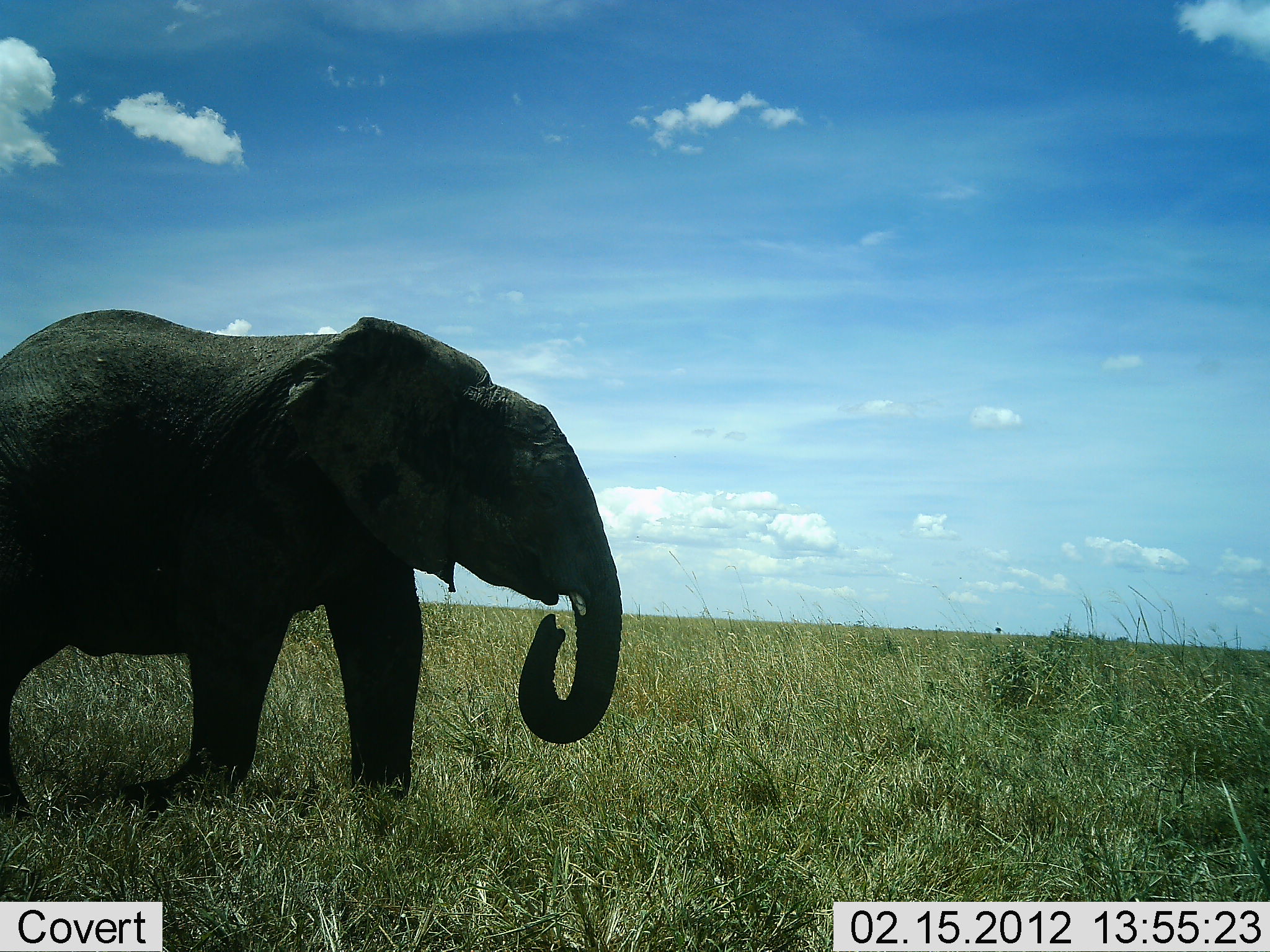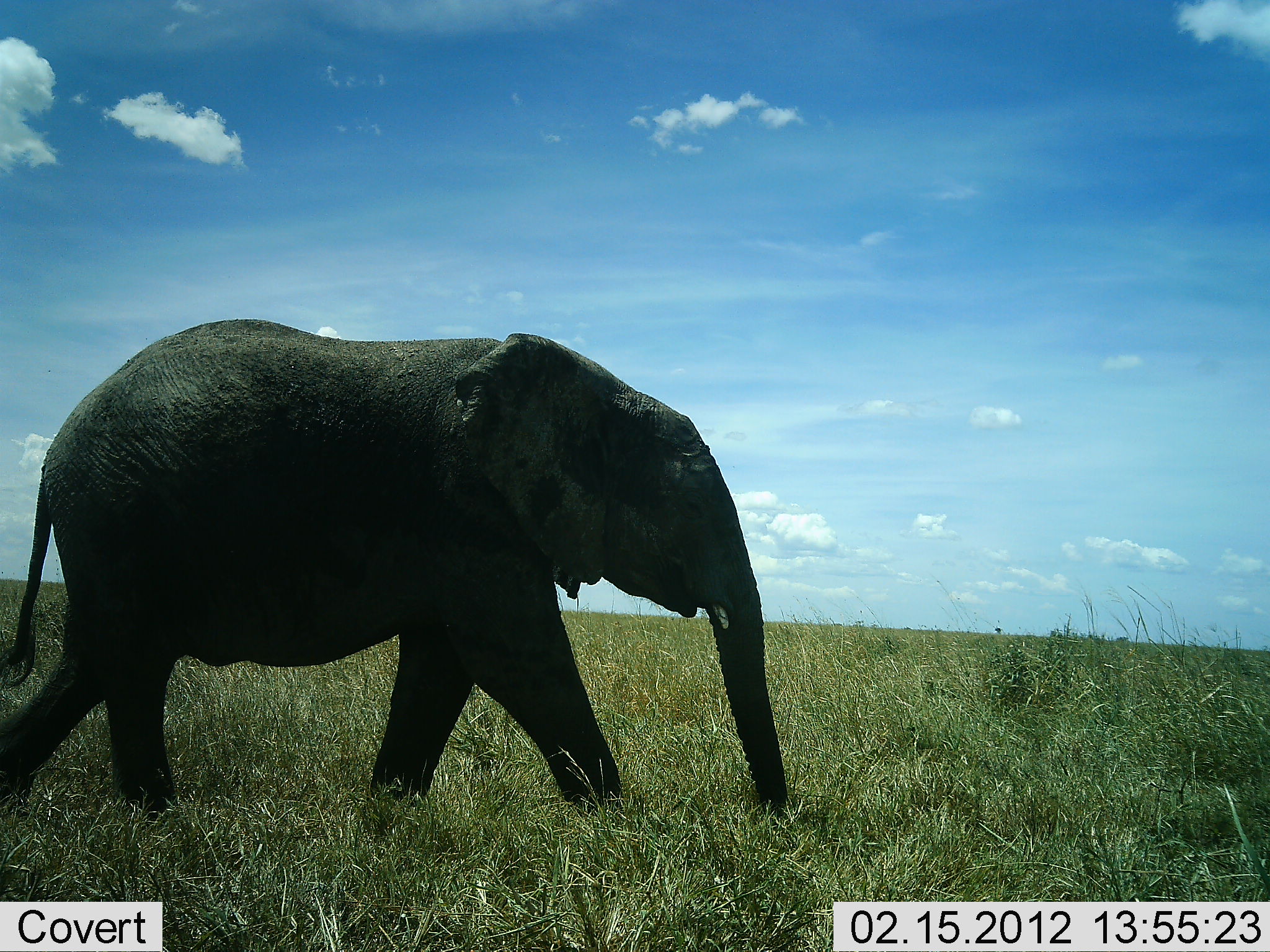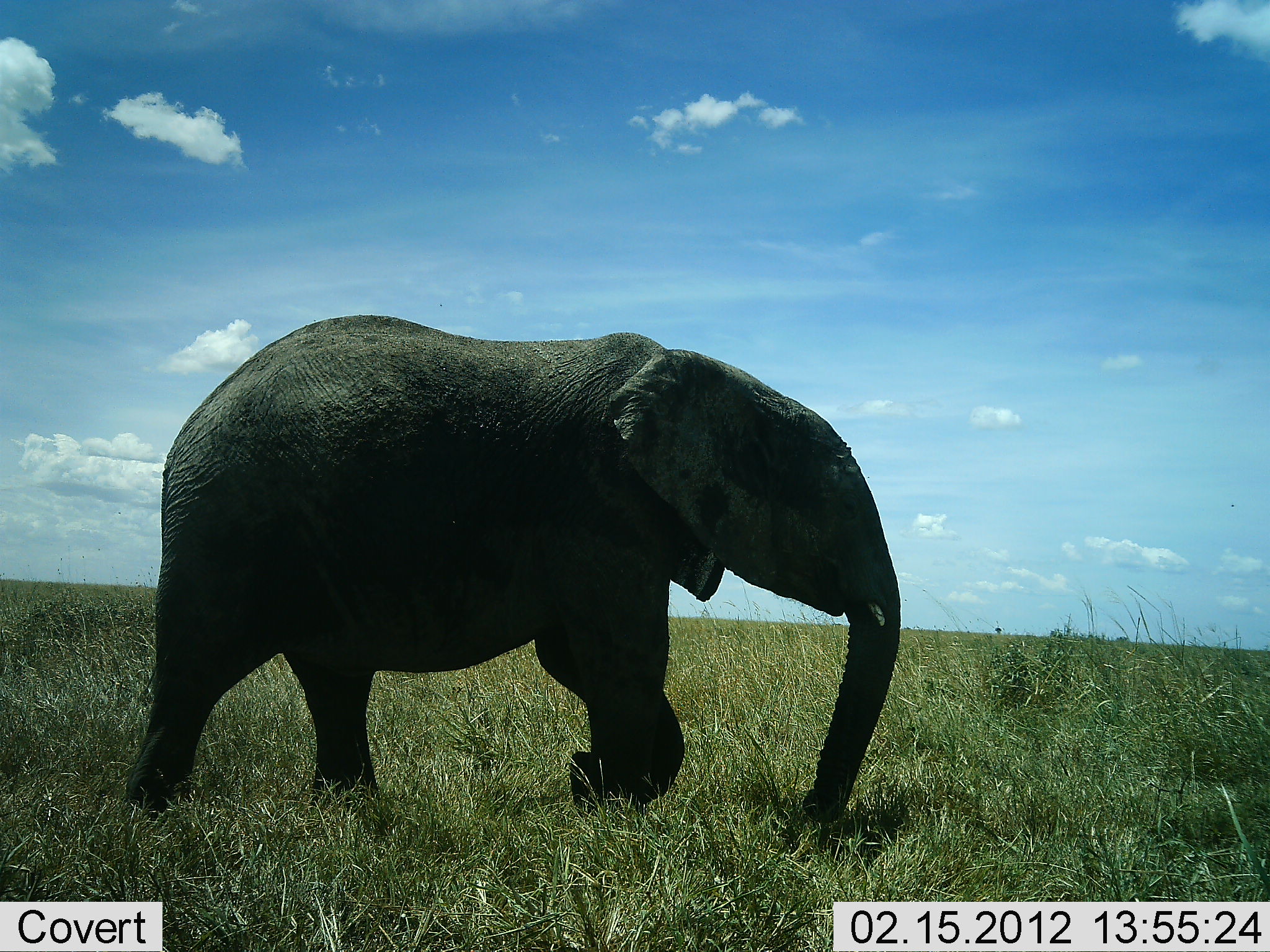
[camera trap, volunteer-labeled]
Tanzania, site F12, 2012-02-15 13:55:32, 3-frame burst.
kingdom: Animalia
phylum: Chordata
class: Mammalia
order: Proboscidea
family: Elephantidae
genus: Loxodonta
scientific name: Loxodonta africana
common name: african bush elephant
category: elephant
Elephant (african bush elephant) (Loxodonta africana), count 1. Behavior (volunteer vote fractions): standing 0%, resting 0%, moving 100%, interacting 0%. Young present (vote fraction): 0%. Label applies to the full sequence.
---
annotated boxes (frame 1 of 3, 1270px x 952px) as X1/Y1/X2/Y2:
animal: 1/308/626/832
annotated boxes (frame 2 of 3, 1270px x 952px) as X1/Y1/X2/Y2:
animal: 0/317/793/855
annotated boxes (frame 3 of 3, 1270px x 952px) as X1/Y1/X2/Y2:
animal: 122/314/903/832